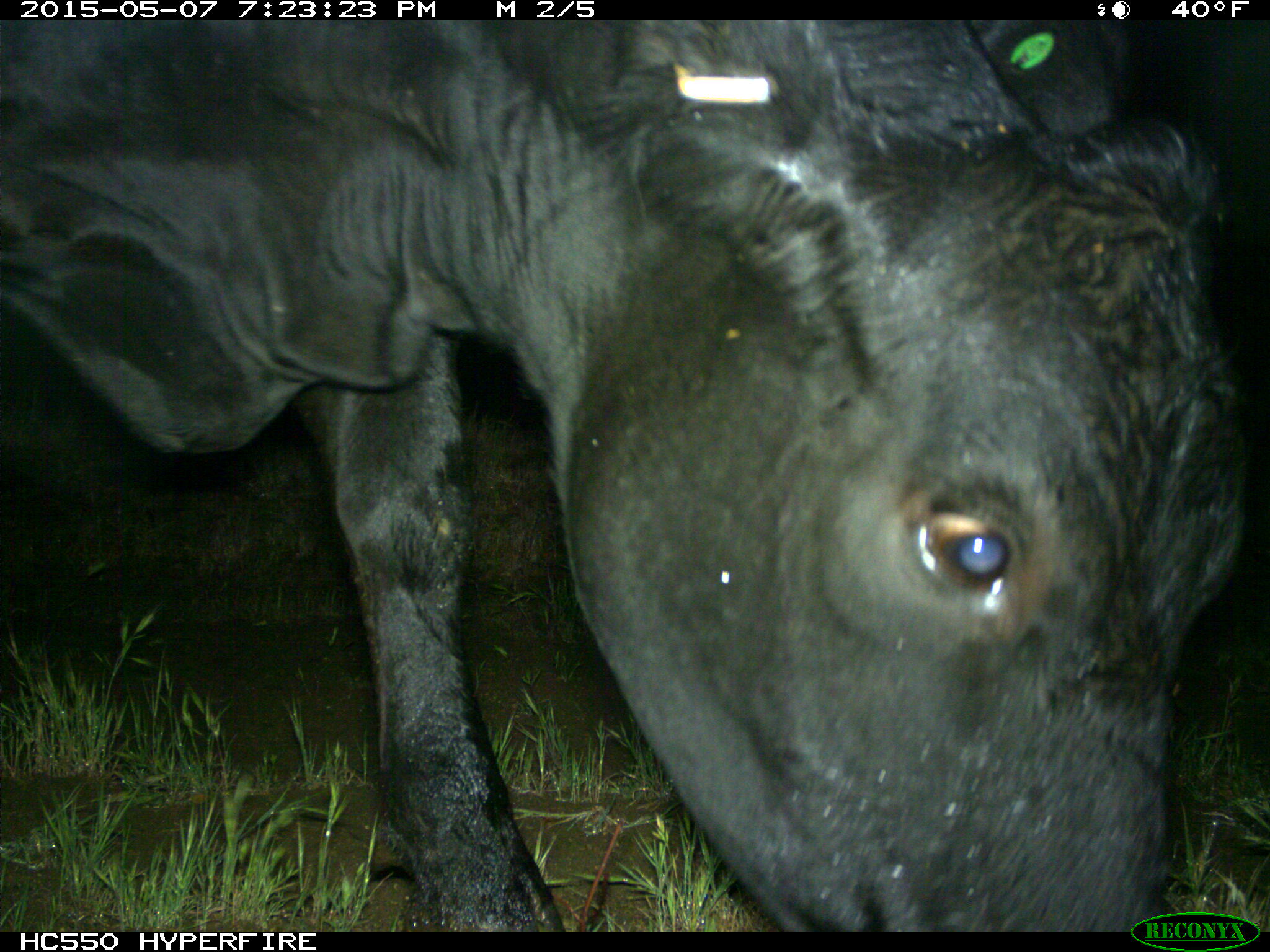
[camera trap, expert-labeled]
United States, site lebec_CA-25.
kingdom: Animalia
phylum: Chordata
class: Mammalia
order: Artiodactyla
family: Bovidae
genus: Bos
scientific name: Bos taurus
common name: domestic cow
Bos taurus (domestic cow).